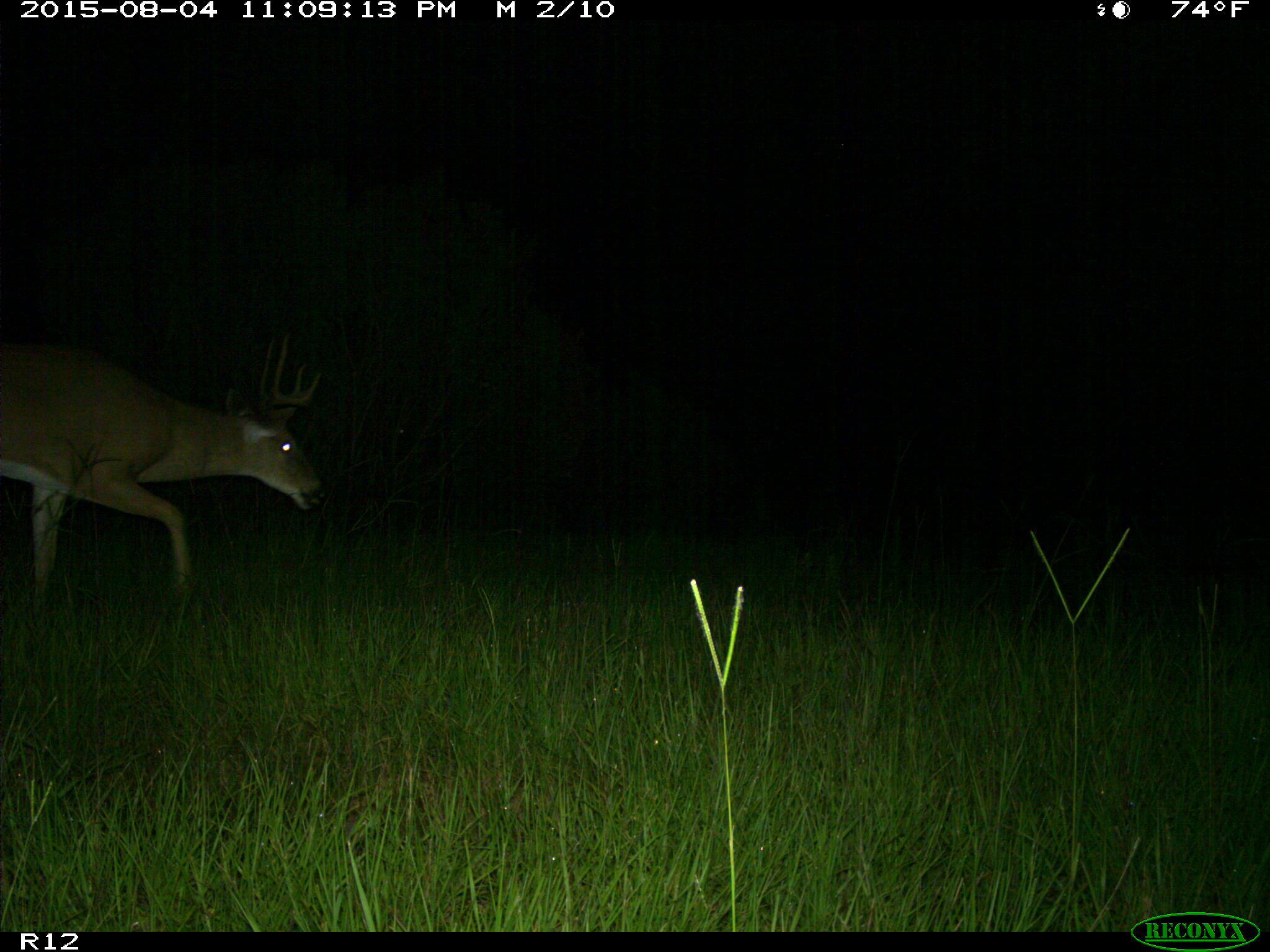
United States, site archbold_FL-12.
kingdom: Animalia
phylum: Chordata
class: Mammalia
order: Artiodactyla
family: Cervidae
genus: Odocoileus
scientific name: Odocoileus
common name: deer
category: unidentified deer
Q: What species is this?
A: Unidentified deer (deer) (Odocoileus).